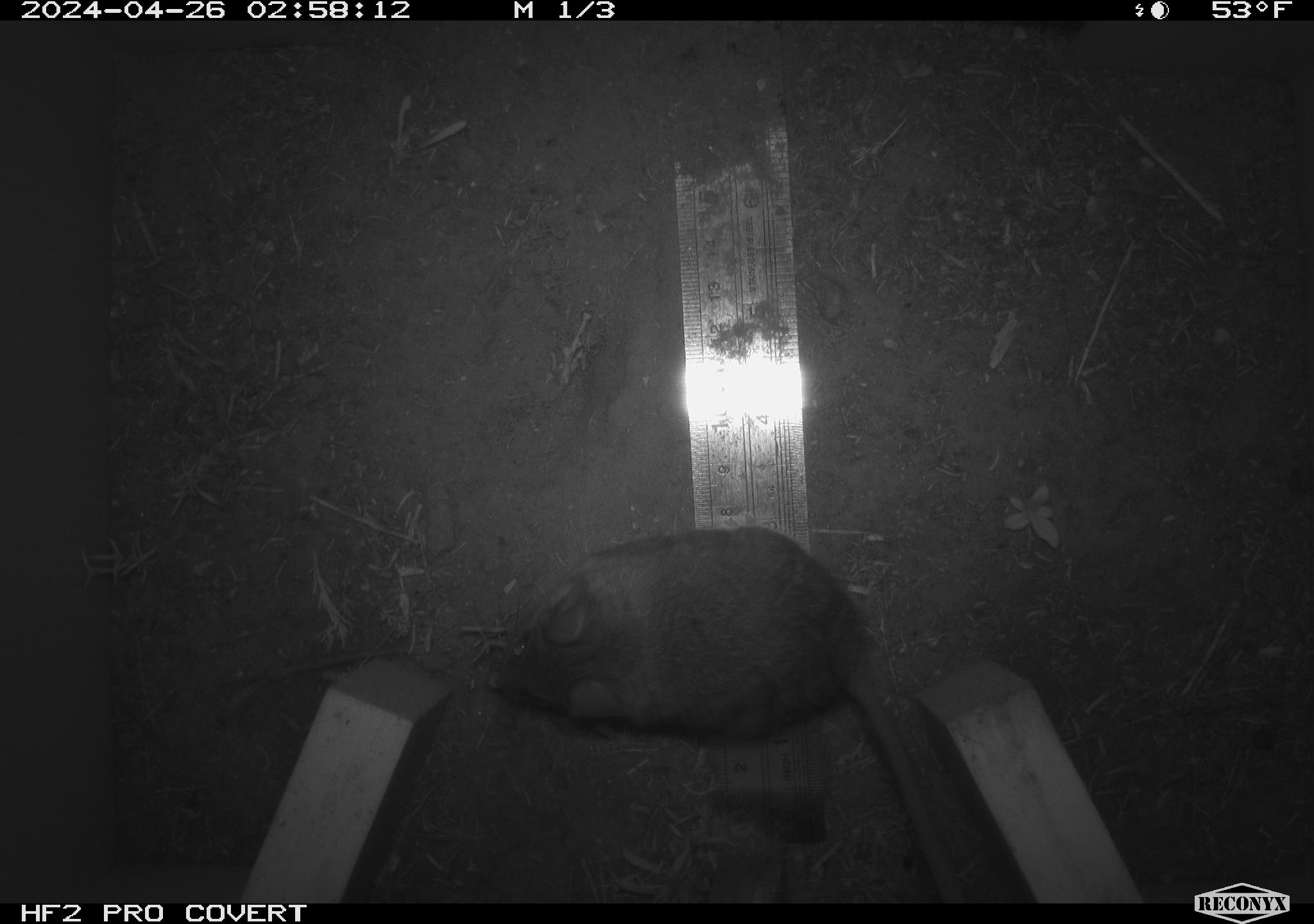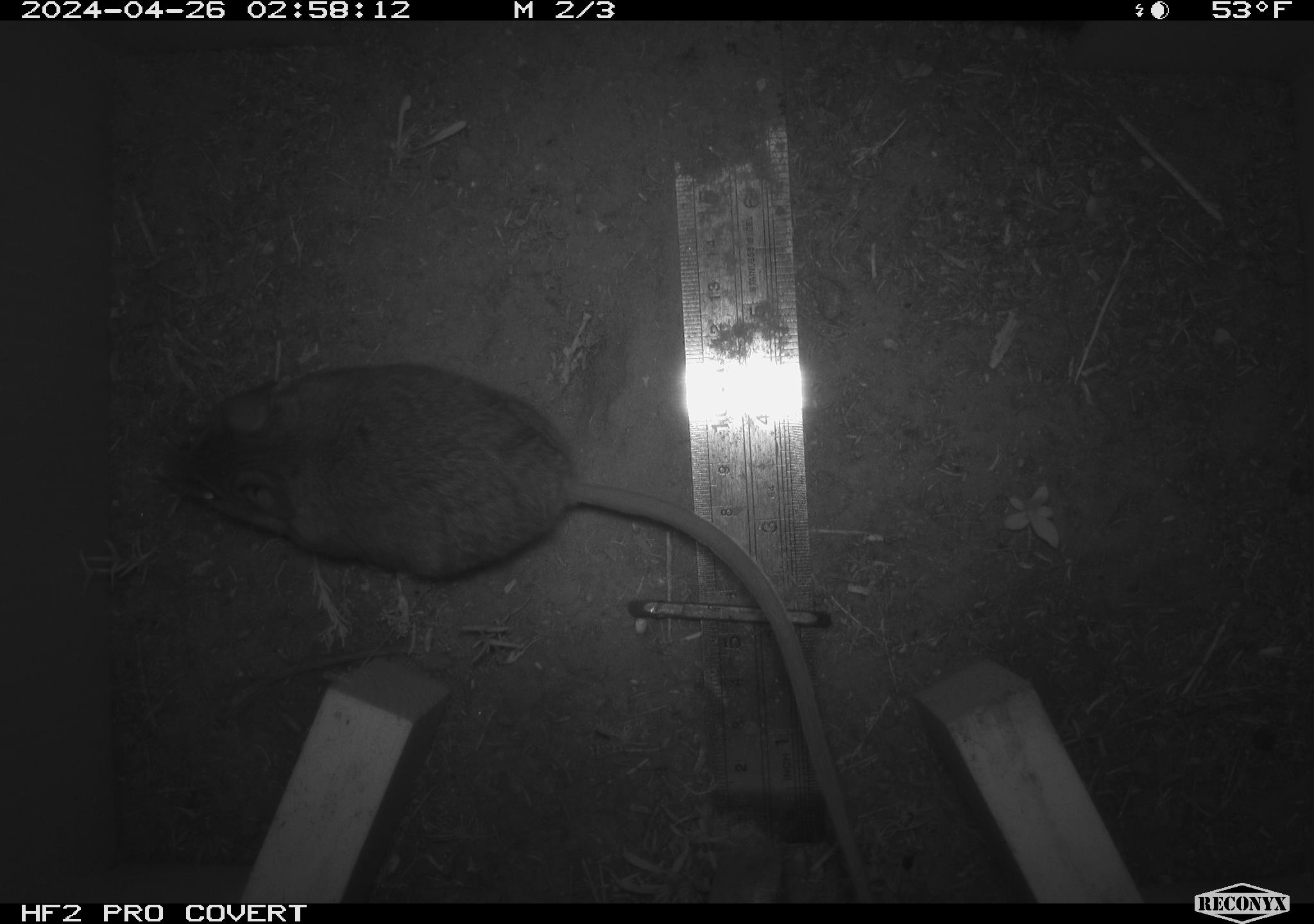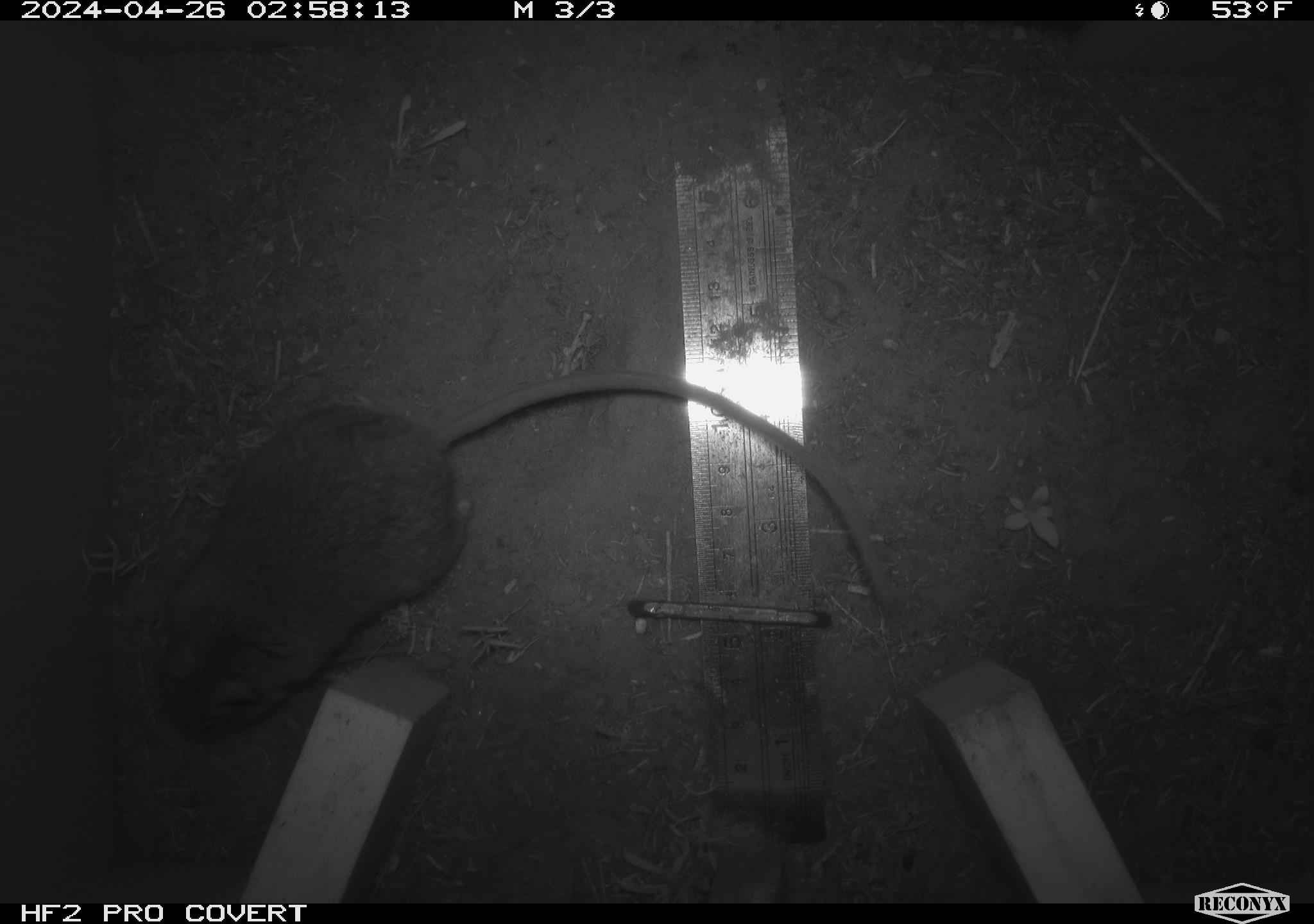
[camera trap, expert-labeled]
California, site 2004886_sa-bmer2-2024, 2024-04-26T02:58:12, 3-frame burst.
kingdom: Animalia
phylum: Chordata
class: Mammalia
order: Rodentia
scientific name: Rodentia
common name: woodrat or rat or mouse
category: woodrat or rat or mouse species